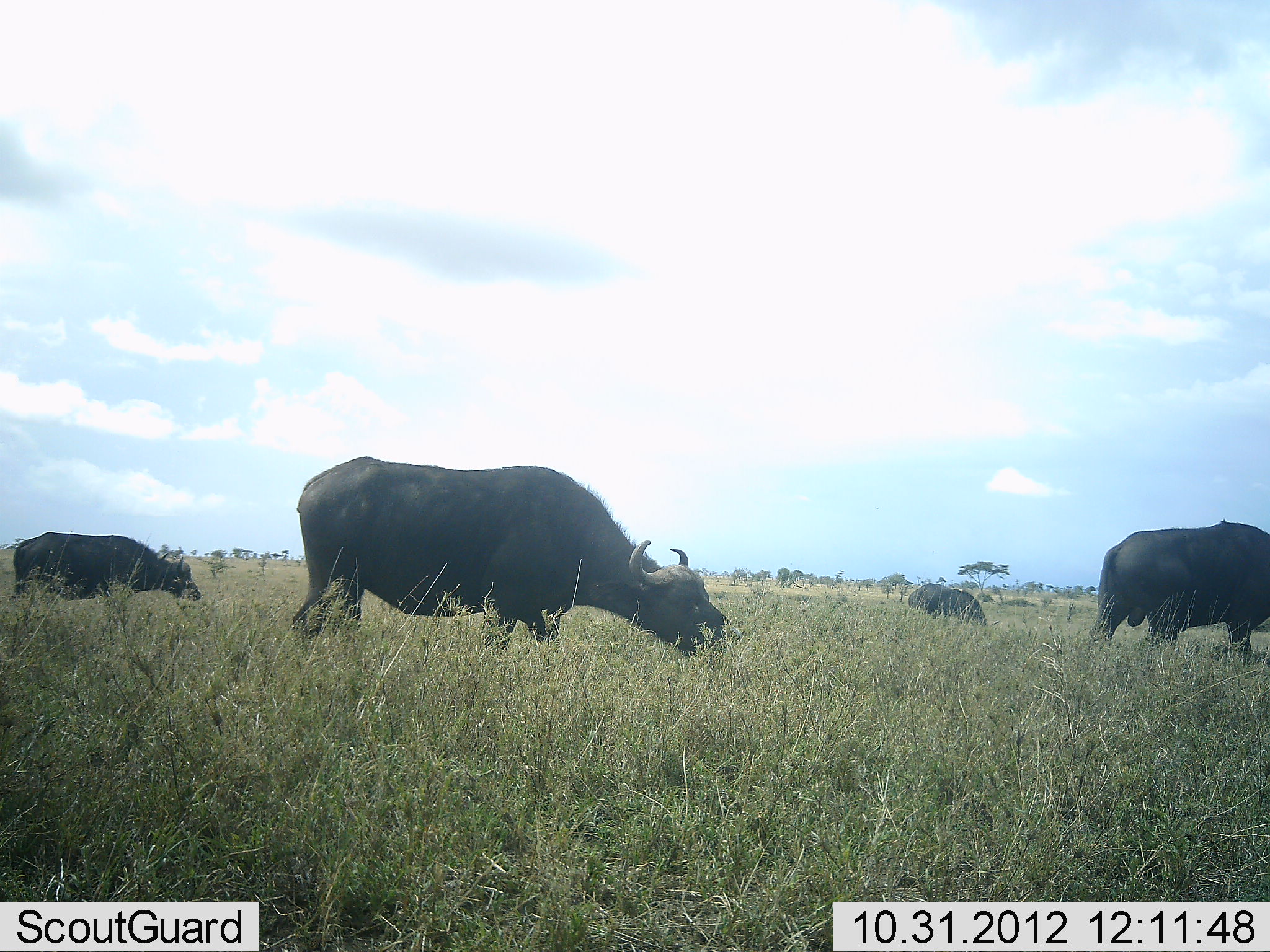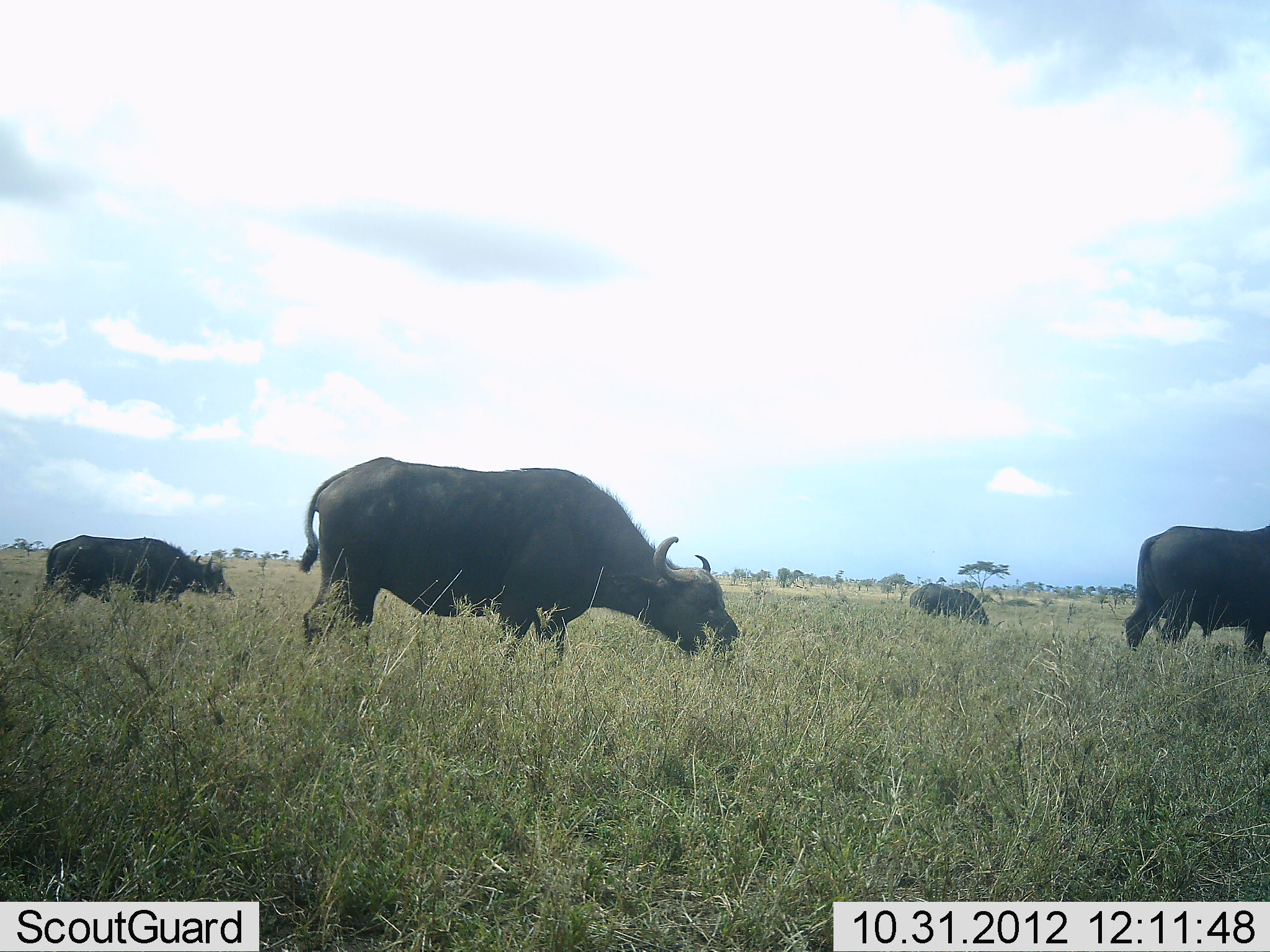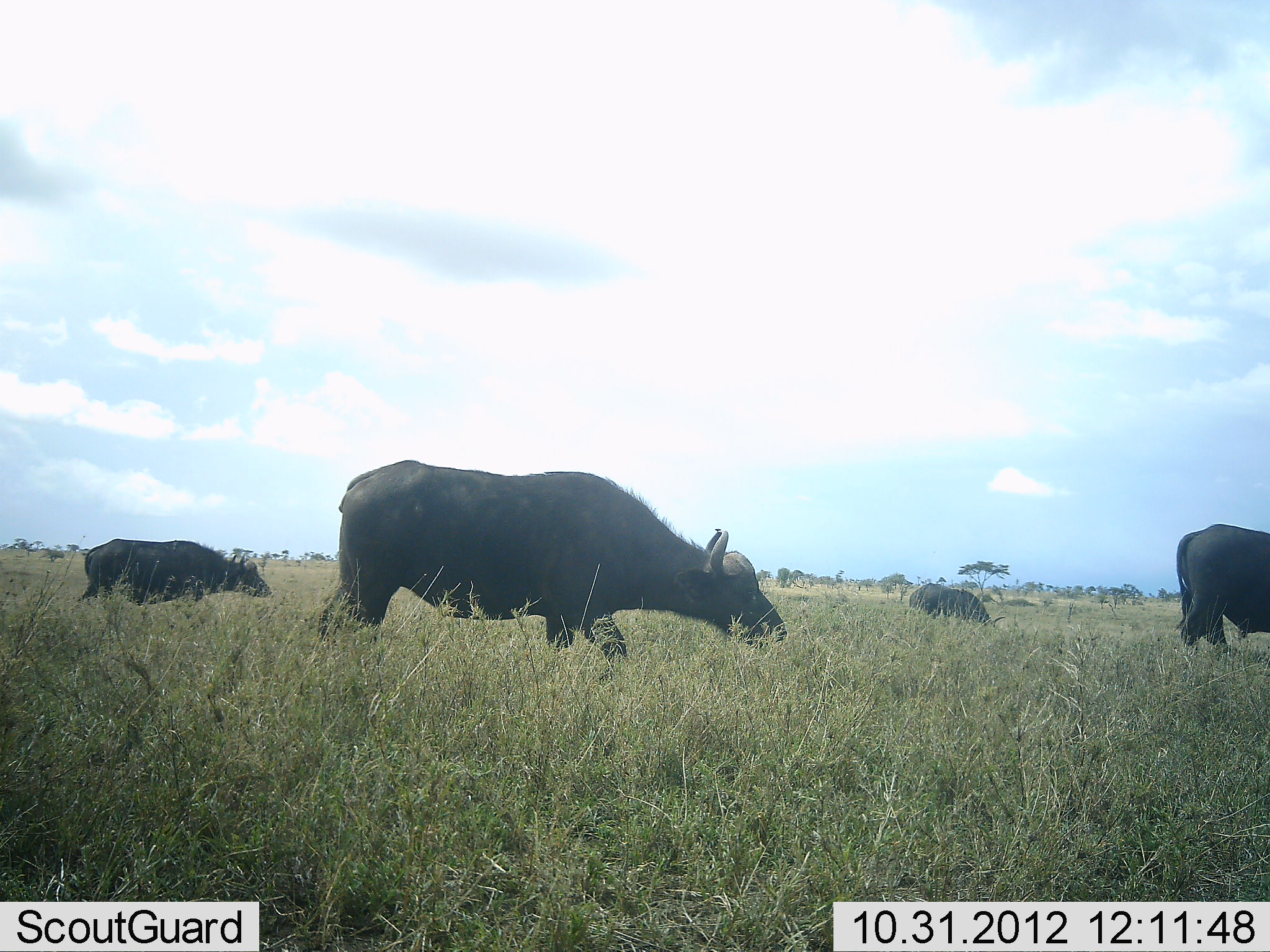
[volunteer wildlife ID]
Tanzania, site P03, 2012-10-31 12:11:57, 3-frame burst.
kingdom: Animalia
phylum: Chordata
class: Mammalia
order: Artiodactyla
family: Bovidae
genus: Syncerus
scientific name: Syncerus caffer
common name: cape buffalo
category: buffalo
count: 4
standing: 30%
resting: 0%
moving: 60%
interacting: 0%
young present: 0%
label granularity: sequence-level